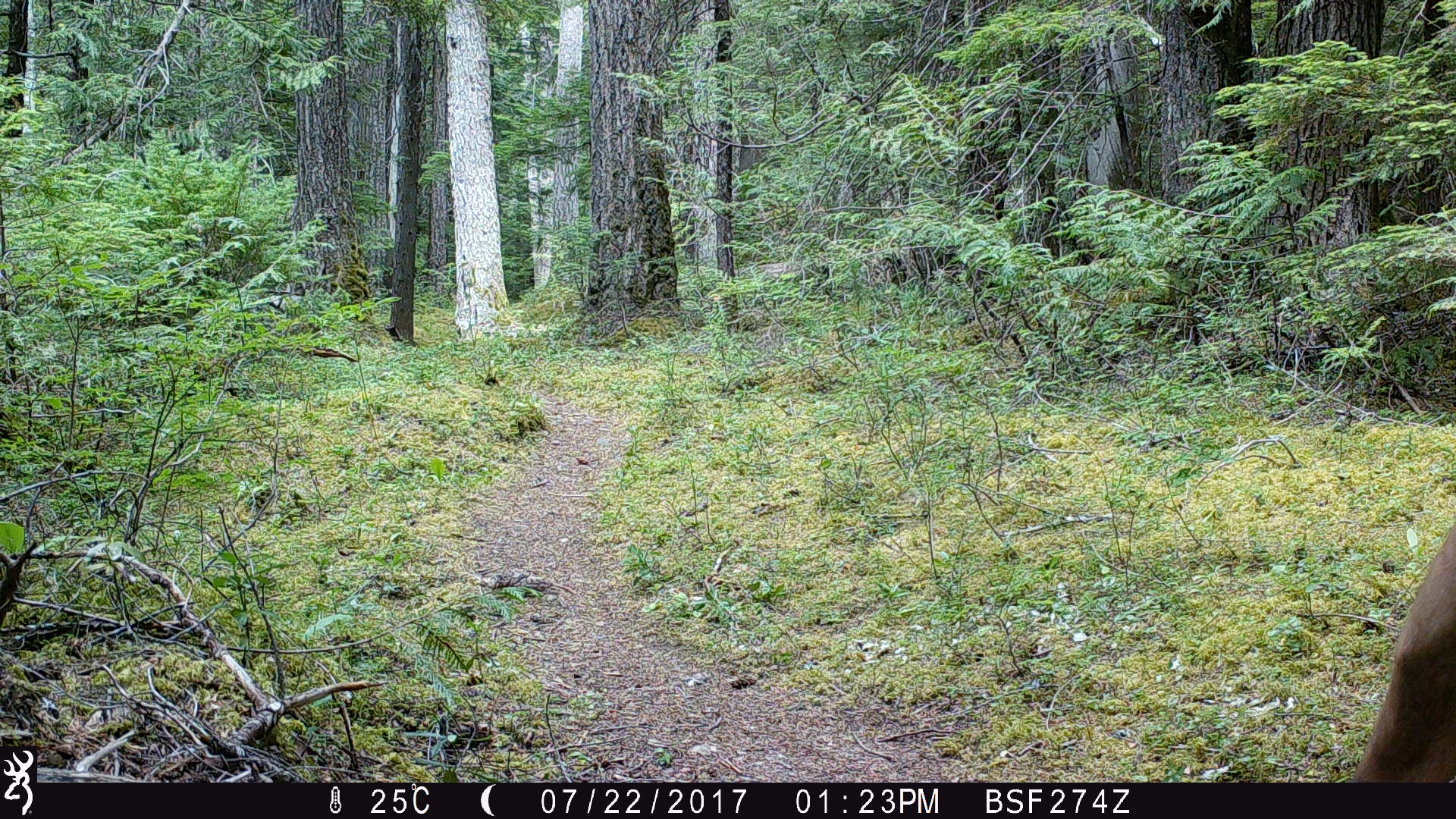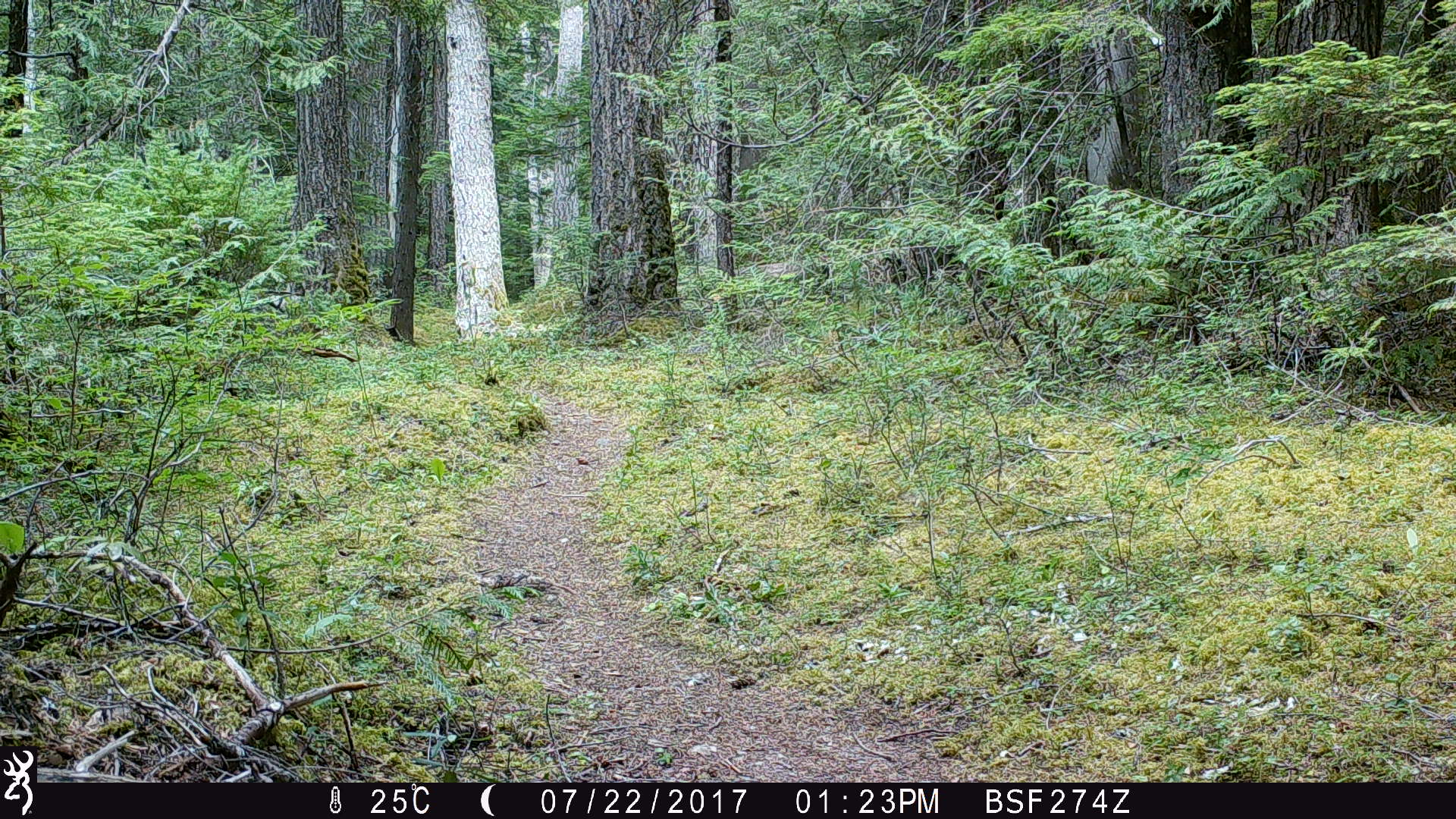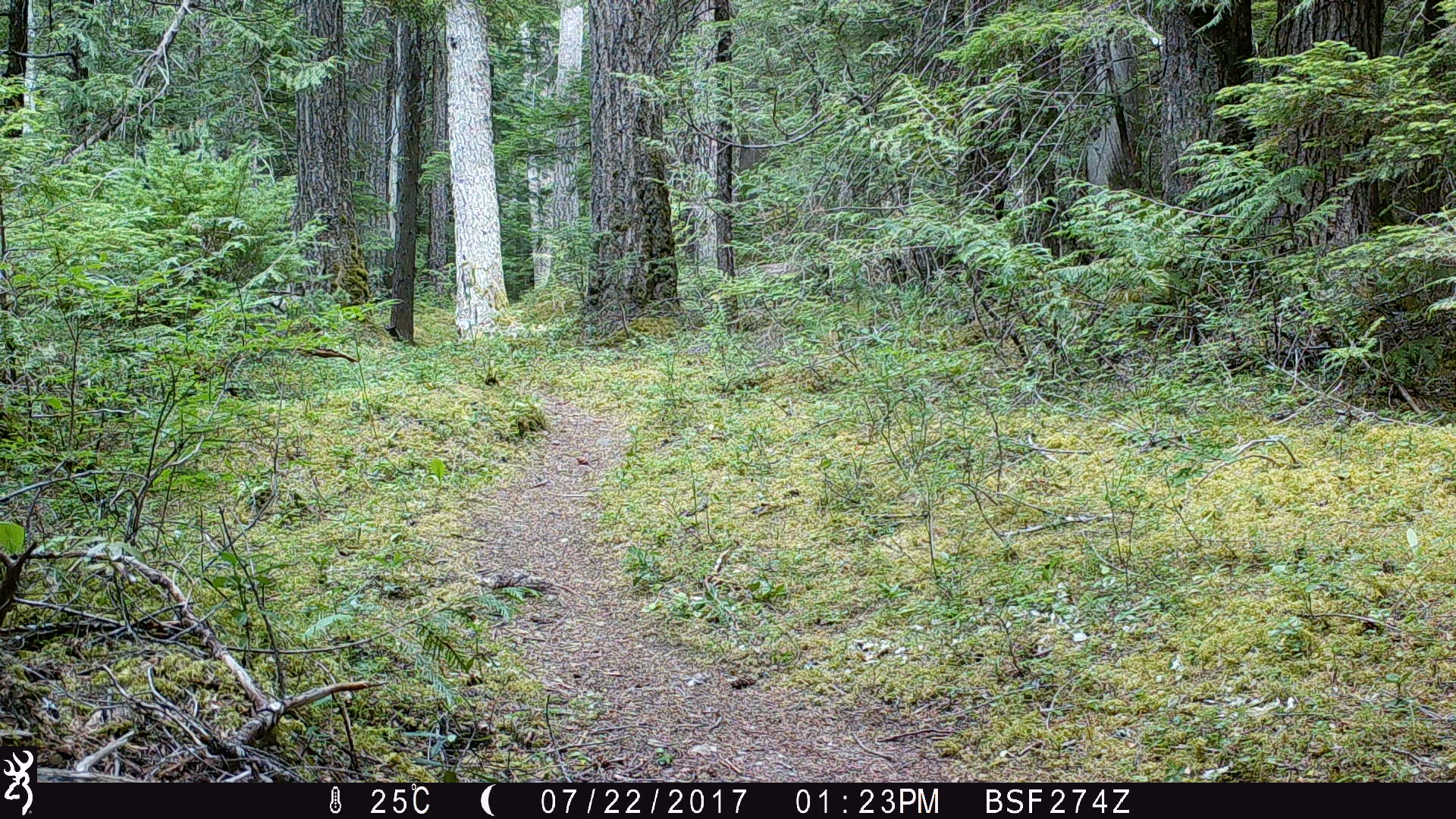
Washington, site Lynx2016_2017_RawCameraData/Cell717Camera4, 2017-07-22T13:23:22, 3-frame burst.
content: unidentified animal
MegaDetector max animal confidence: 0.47